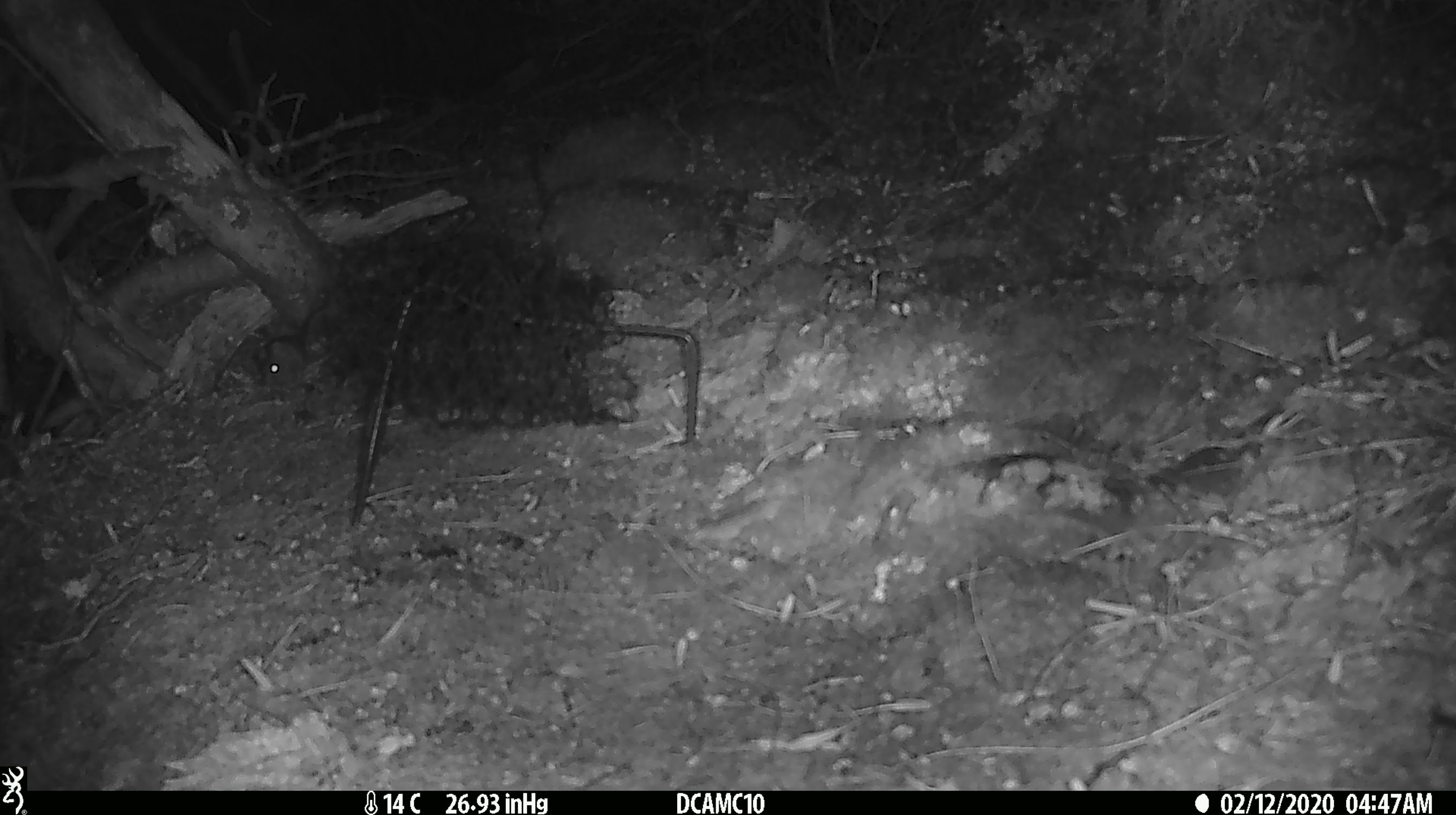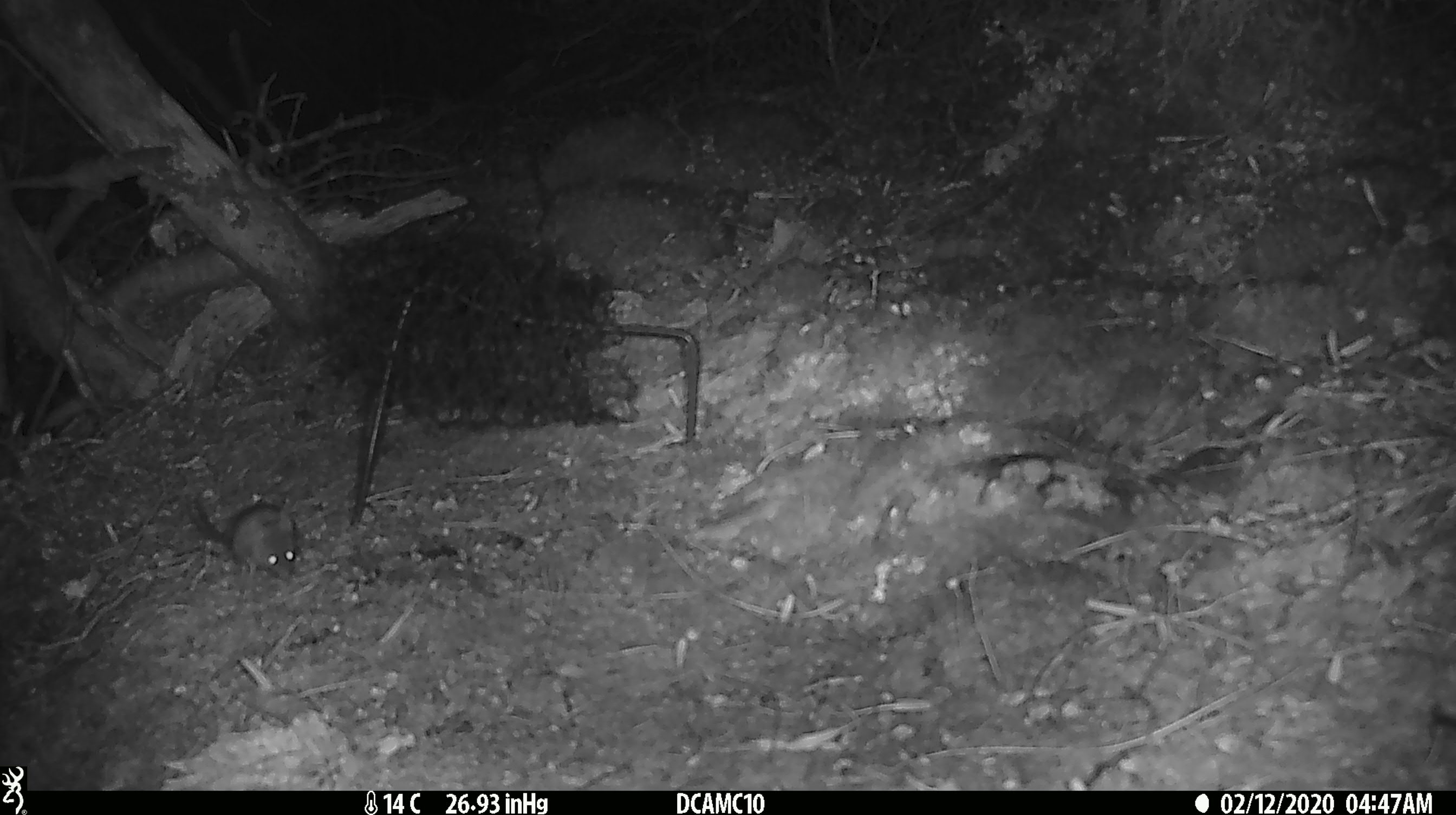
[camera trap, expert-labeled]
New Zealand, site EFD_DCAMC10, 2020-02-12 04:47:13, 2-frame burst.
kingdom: Animalia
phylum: Chordata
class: Mammalia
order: Rodentia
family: Muridae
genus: Mus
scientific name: Mus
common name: mouse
Mouse (Mus).